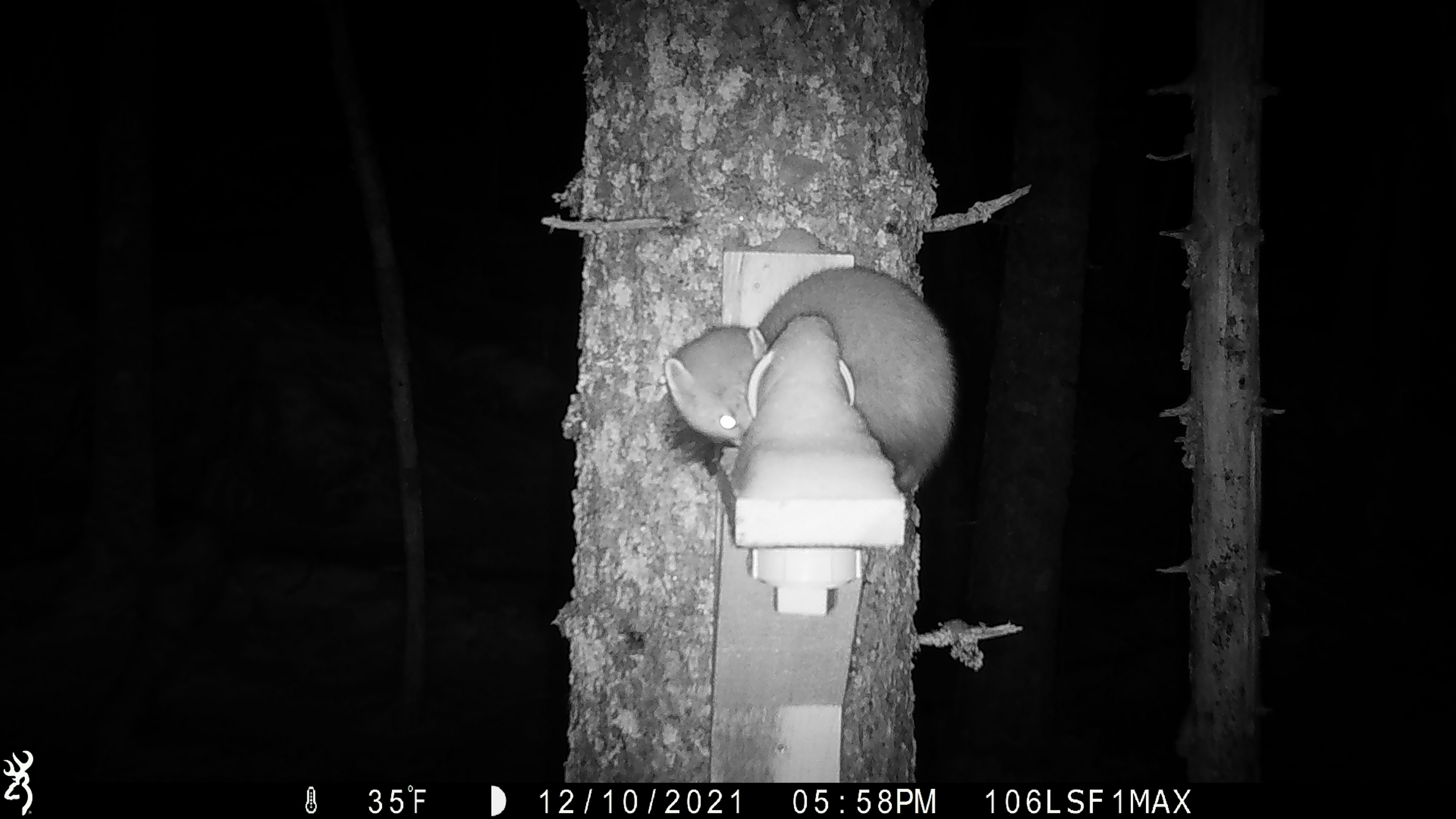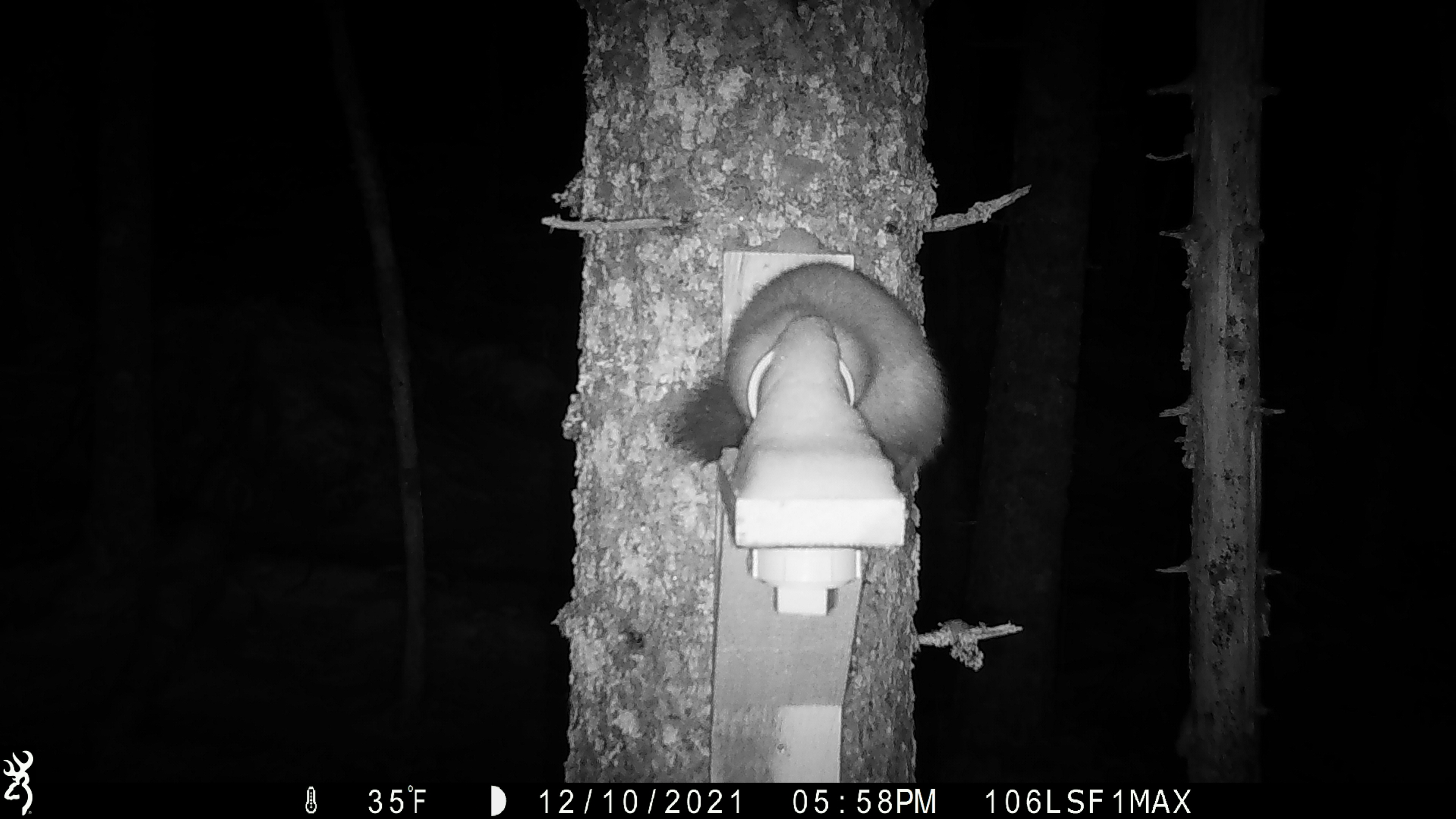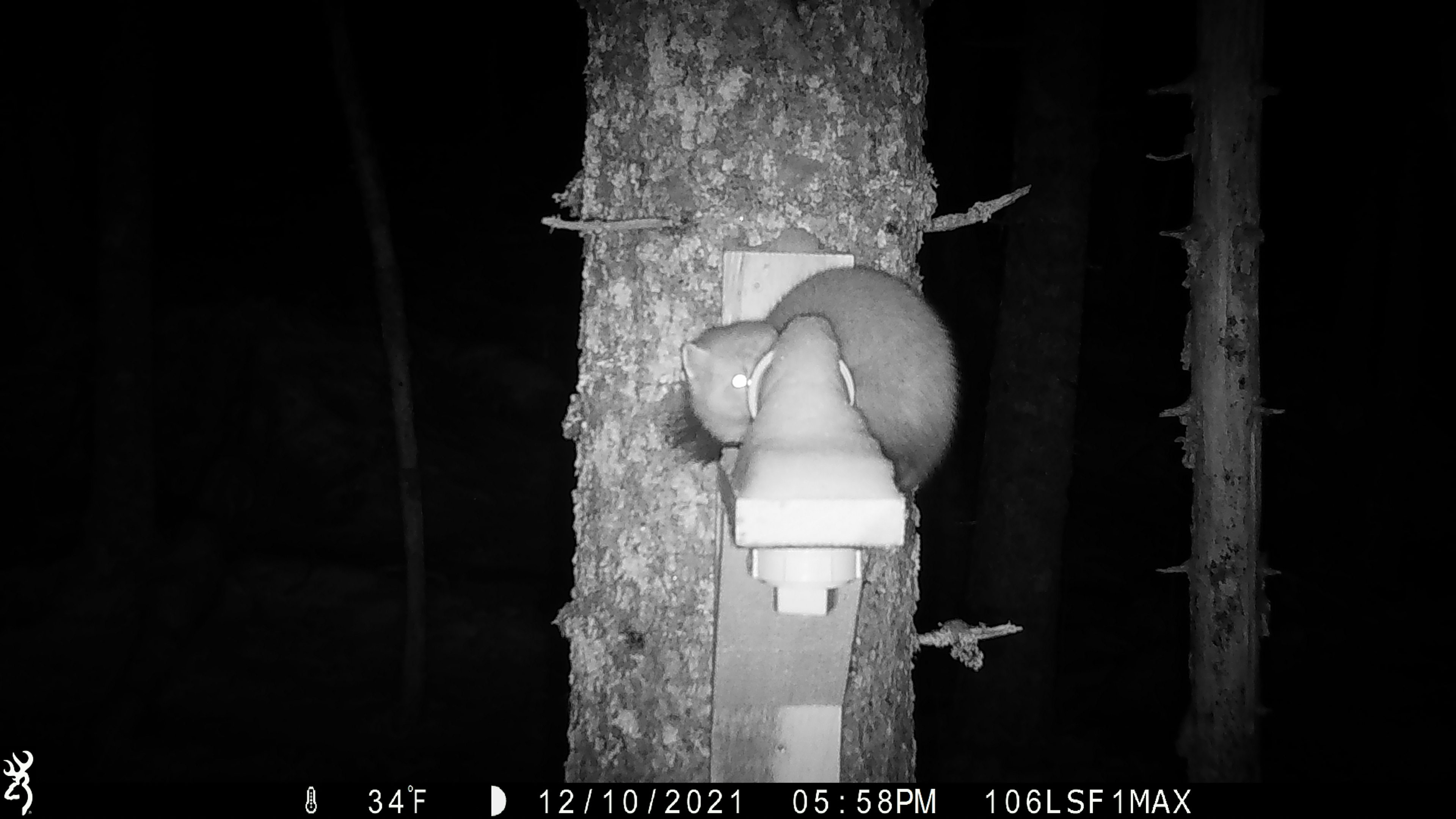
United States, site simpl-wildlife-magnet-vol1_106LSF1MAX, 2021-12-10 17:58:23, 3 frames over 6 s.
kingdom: Animalia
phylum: Chordata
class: Mammalia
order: Carnivora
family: Mustelidae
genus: Martes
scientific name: Martes americana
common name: american marten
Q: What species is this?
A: American marten (Martes americana).